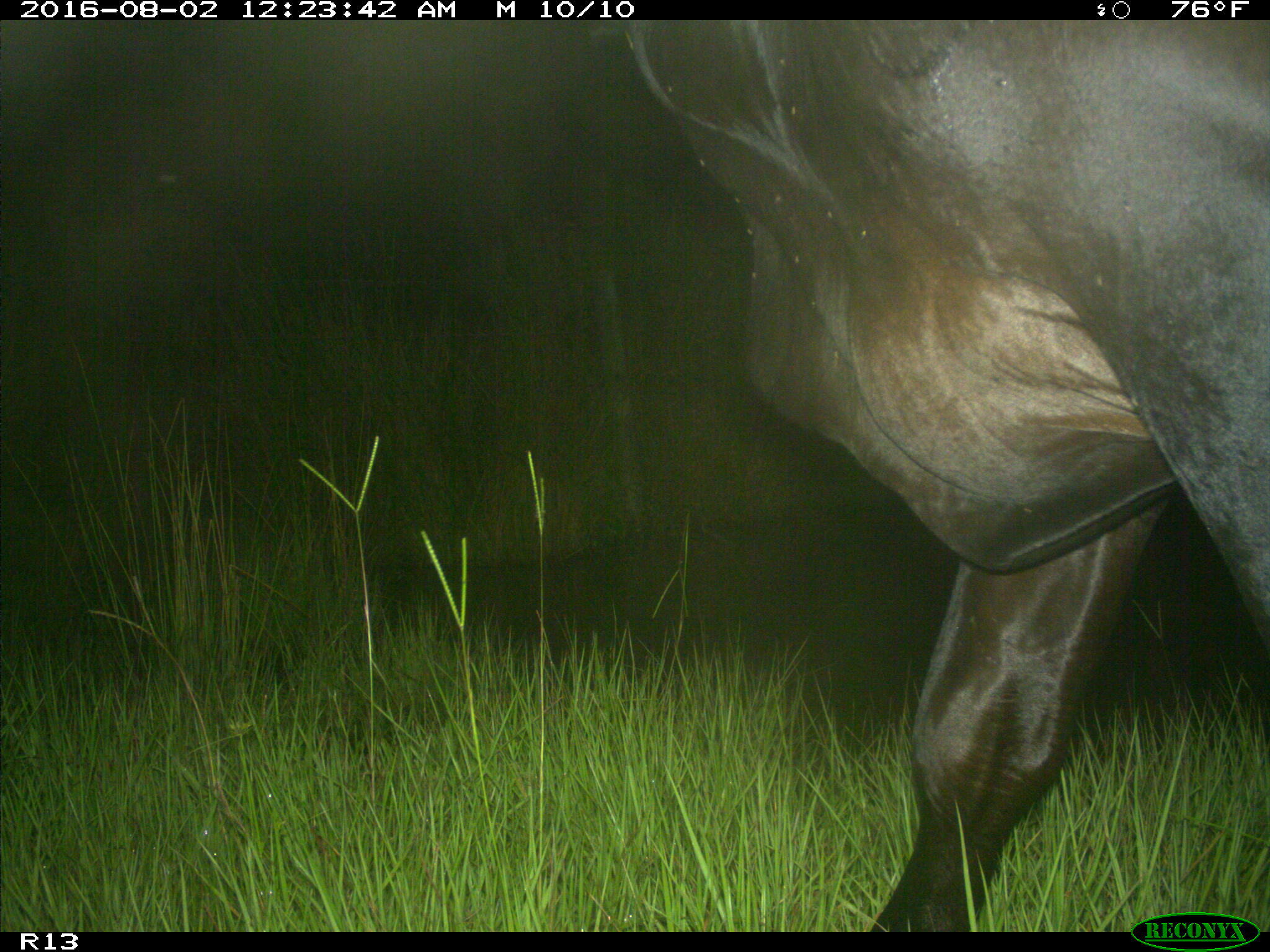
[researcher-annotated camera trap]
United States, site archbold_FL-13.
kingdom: Animalia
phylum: Chordata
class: Mammalia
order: Artiodactyla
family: Bovidae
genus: Bos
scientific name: Bos taurus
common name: domestic cow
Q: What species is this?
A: Bos taurus (domestic cow).